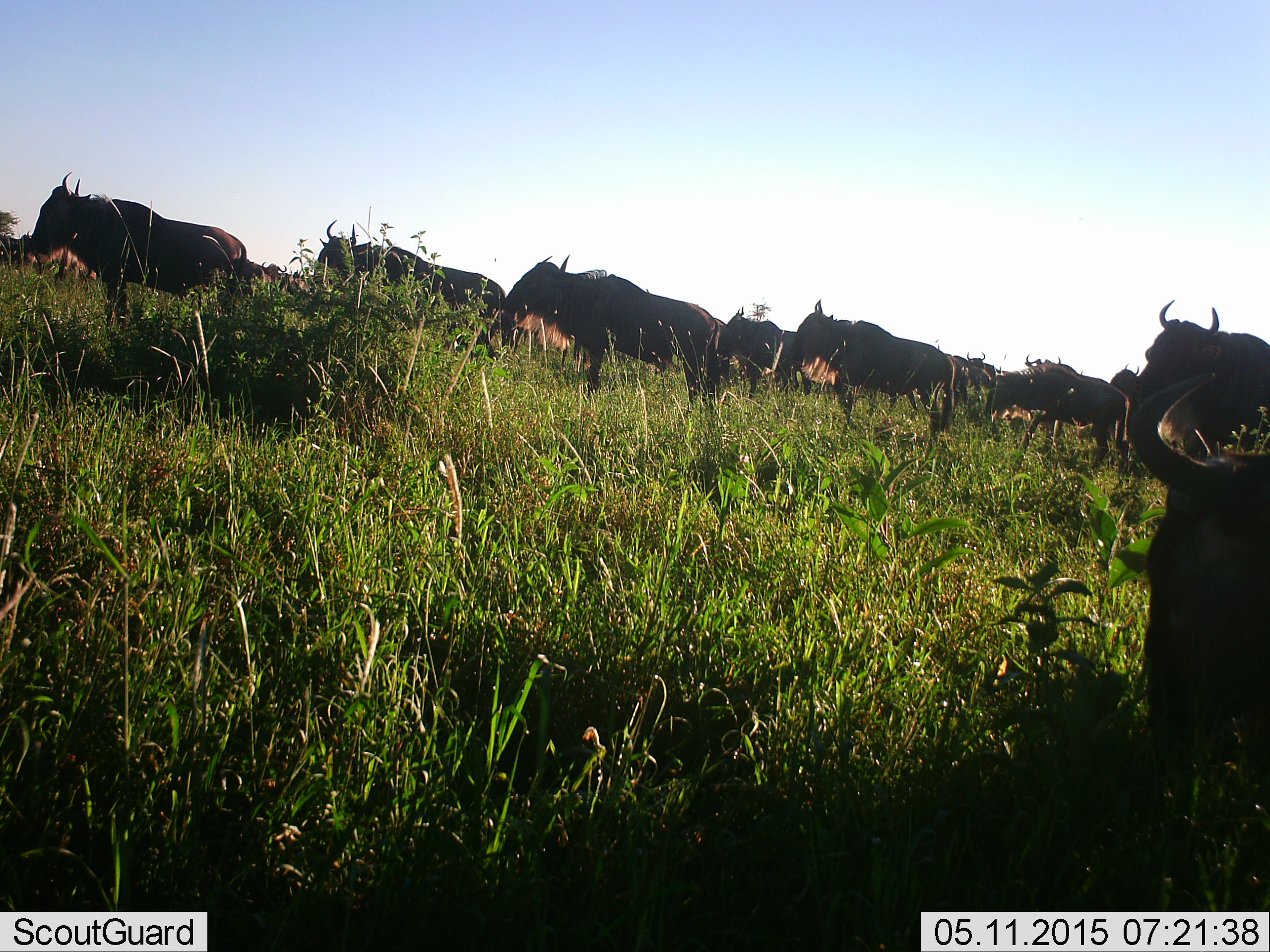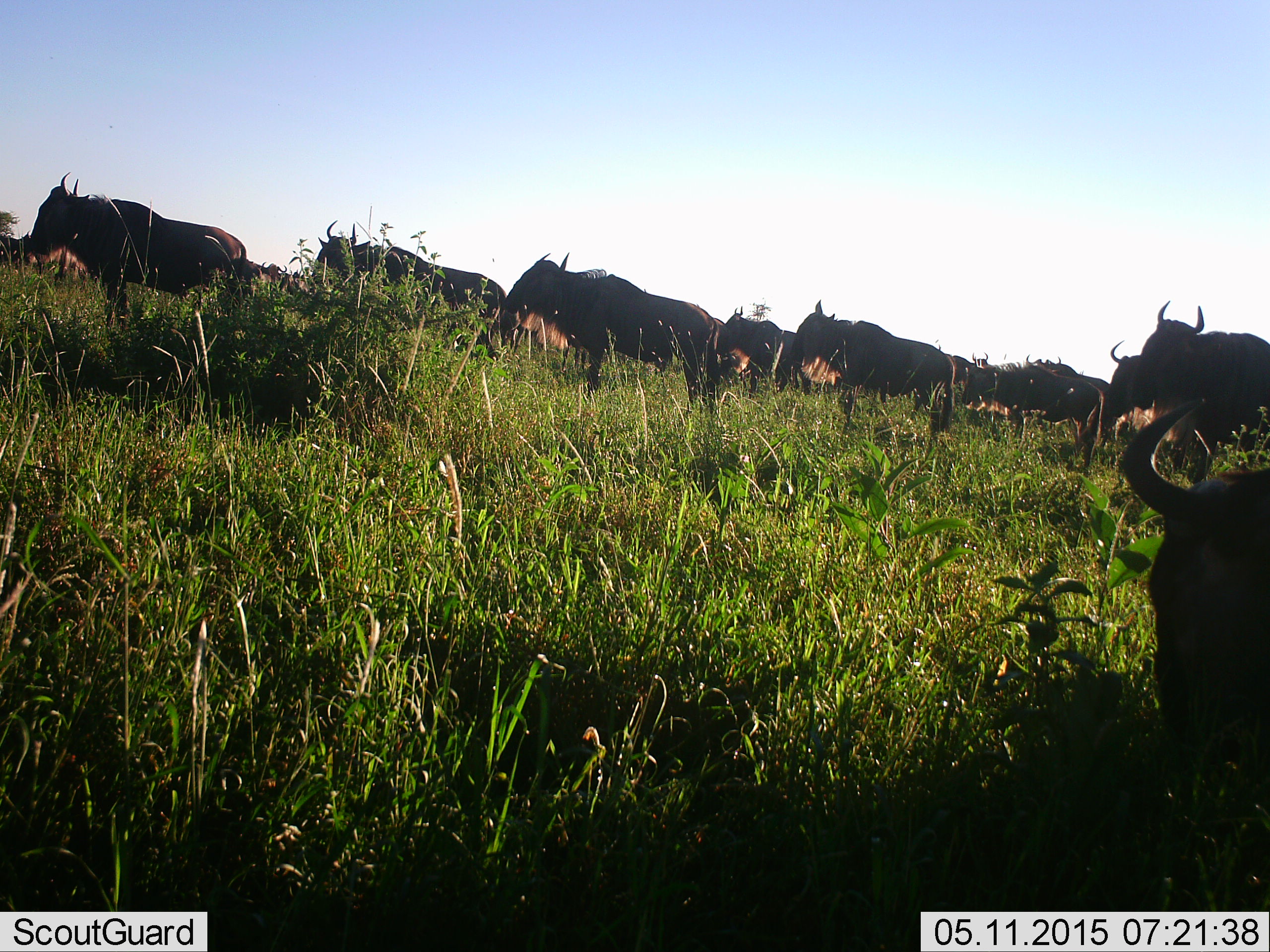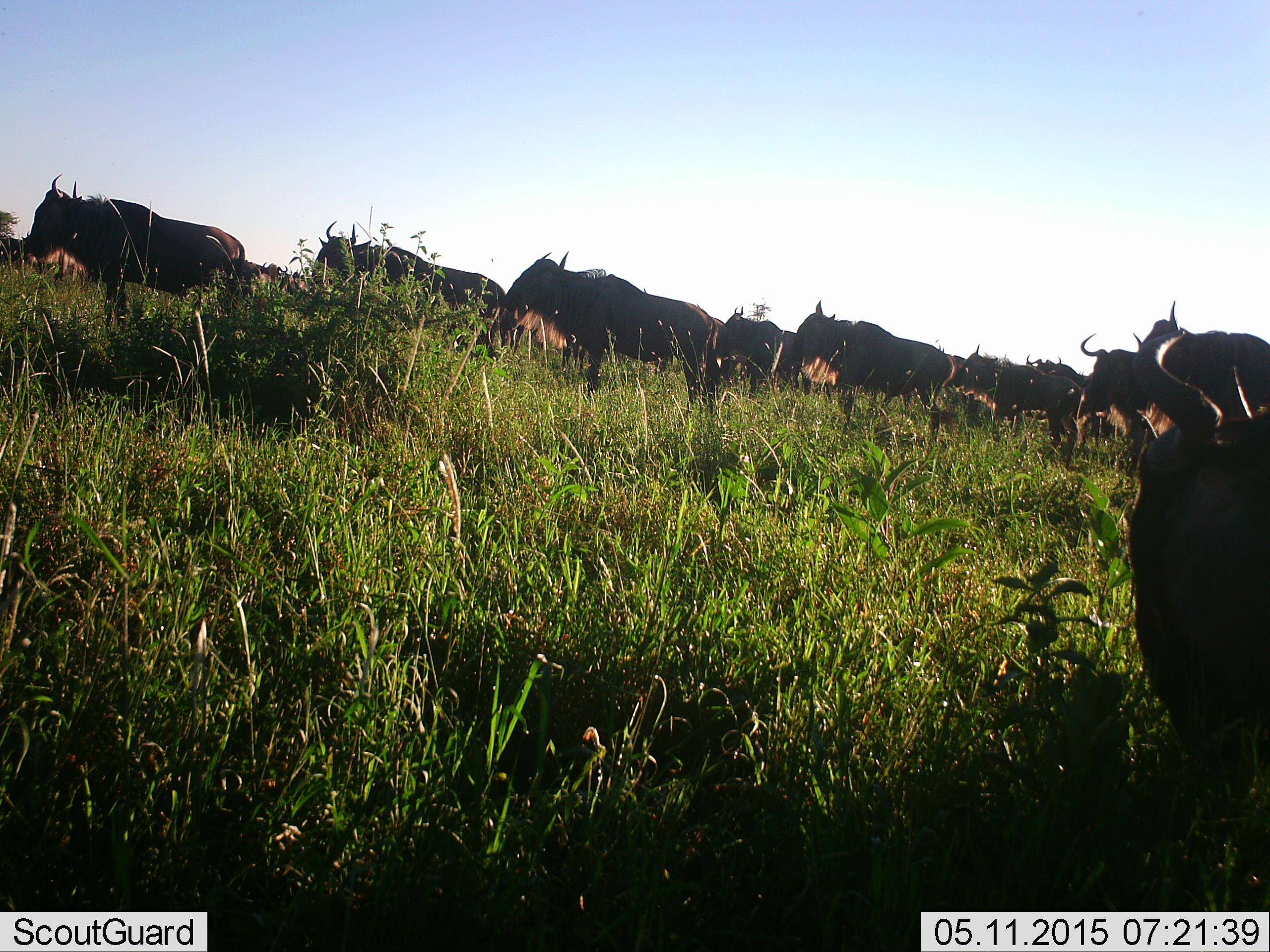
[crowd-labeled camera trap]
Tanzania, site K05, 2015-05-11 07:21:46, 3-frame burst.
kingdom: Animalia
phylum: Chordata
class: Mammalia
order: Artiodactyla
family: Bovidae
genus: Connochaetes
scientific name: Connochaetes taurinus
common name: blue wildebeest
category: wildebeest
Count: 11-50.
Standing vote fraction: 90%.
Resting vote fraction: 0%.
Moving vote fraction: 10%.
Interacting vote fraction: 10%.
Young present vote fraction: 10%.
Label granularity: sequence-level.